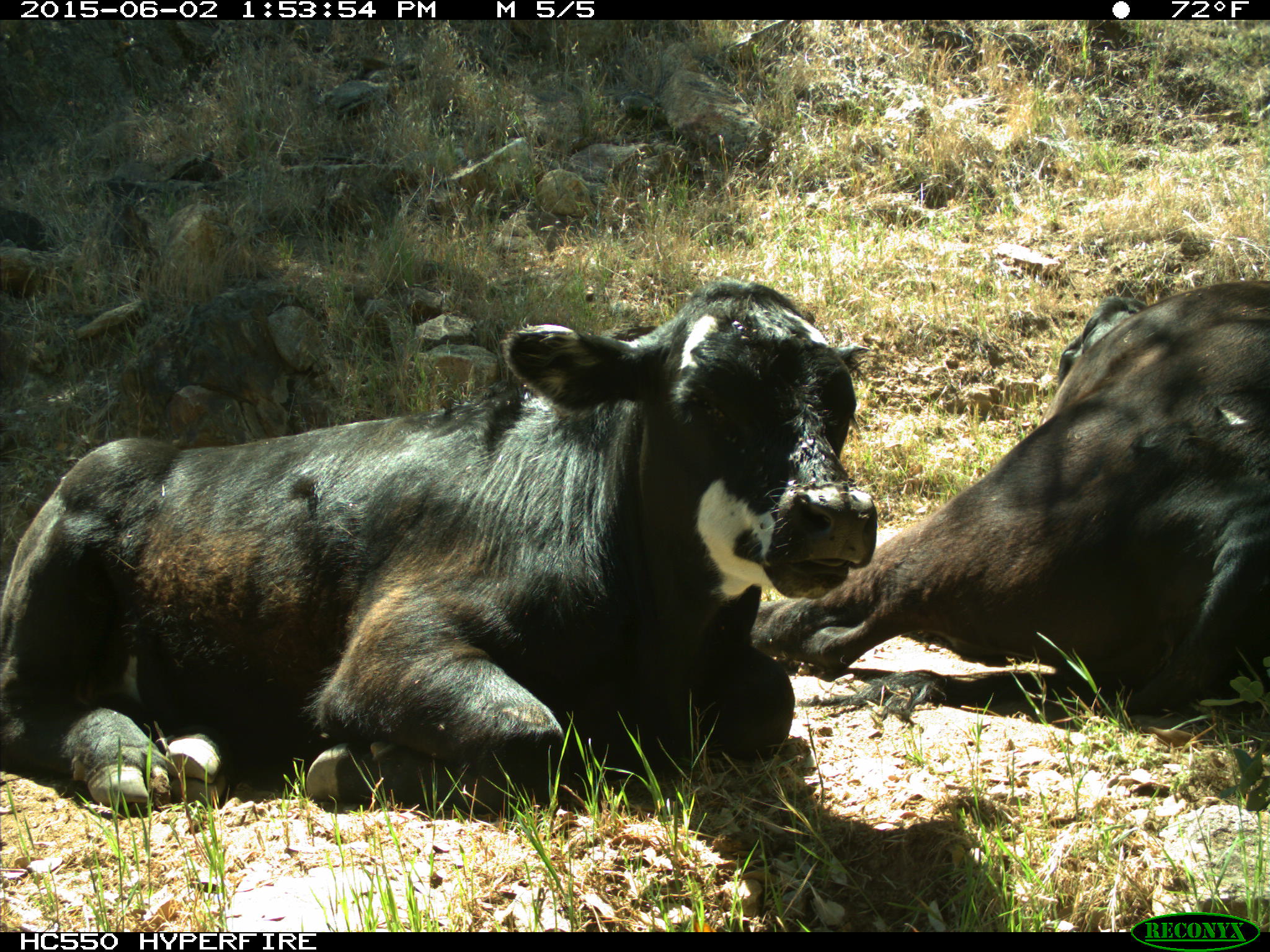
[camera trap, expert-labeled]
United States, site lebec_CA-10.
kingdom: Animalia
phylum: Chordata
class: Mammalia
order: Artiodactyla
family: Bovidae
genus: Bos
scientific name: Bos taurus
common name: domestic cow